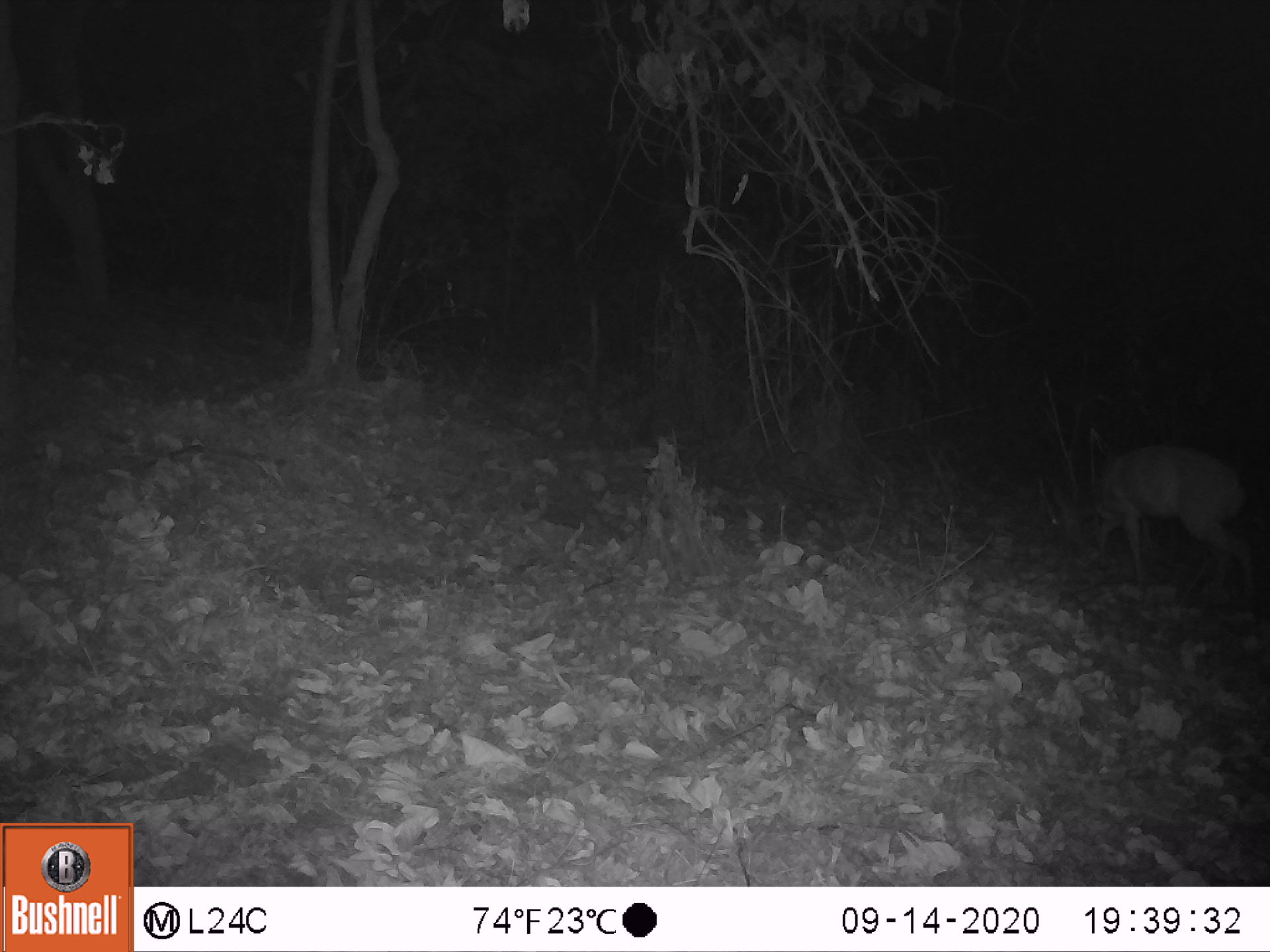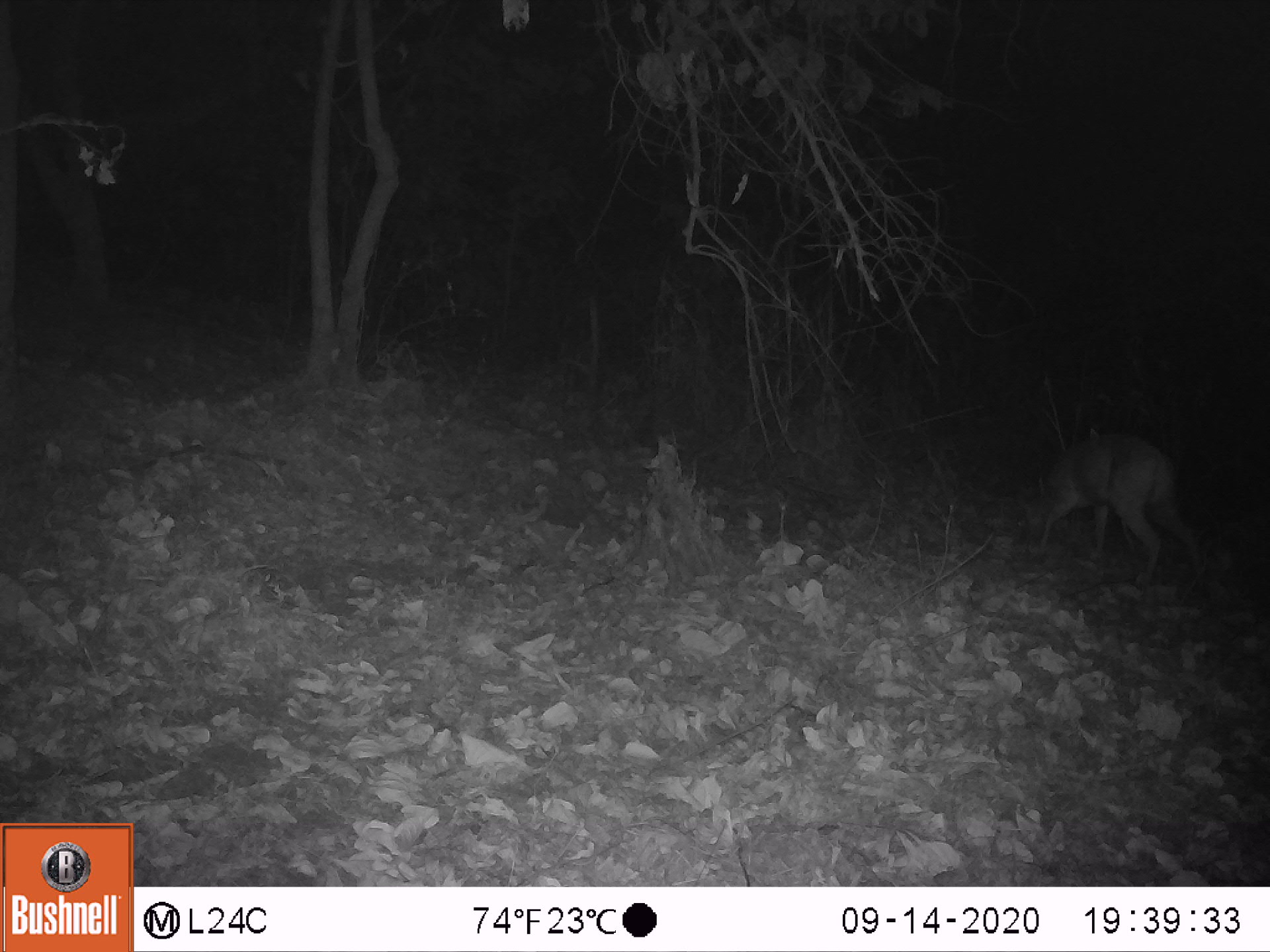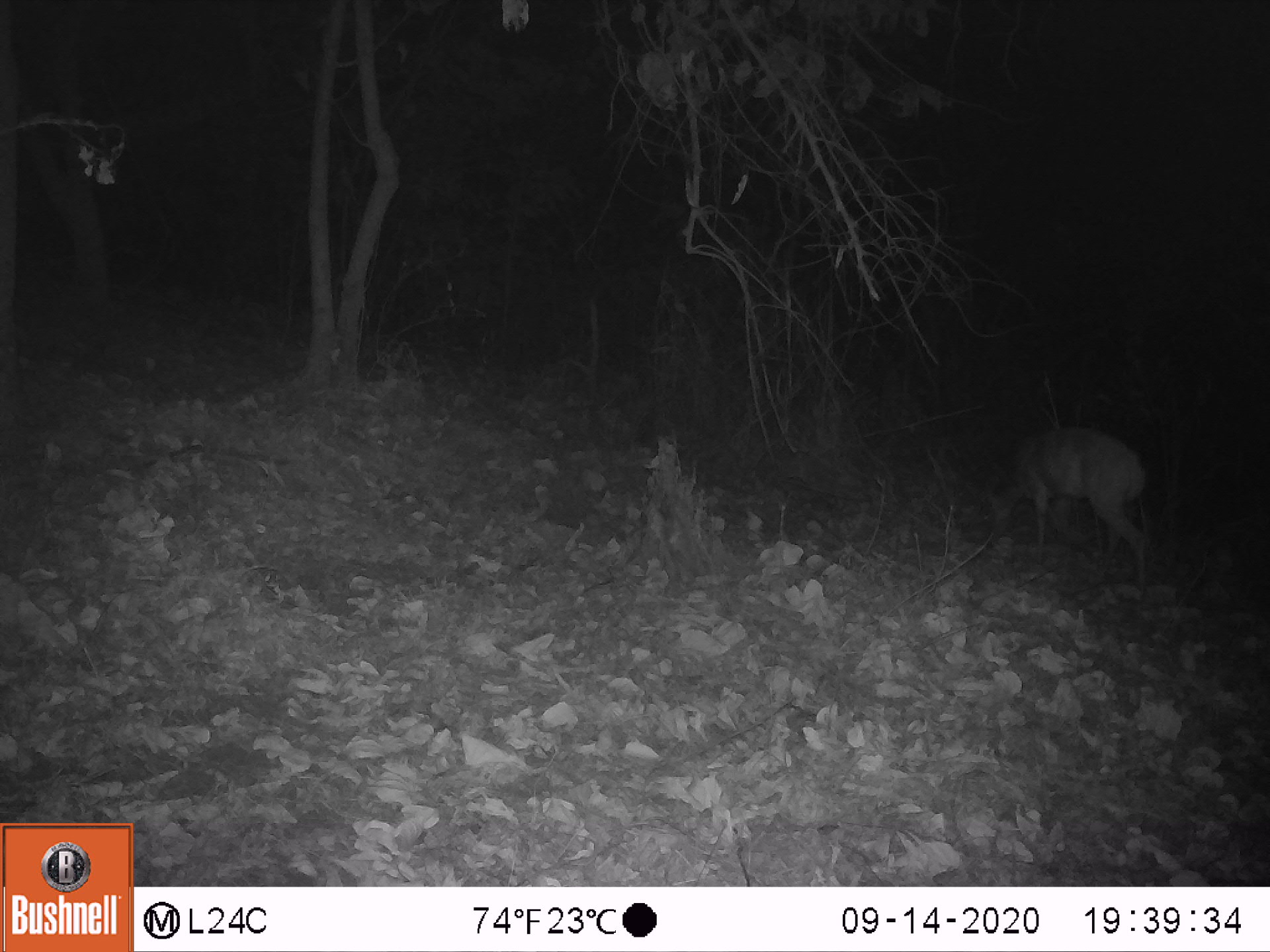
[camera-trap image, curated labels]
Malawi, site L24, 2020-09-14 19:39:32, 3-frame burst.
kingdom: Animalia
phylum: Chordata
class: Mammalia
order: Artiodactyla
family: Bovidae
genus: Tragelaphus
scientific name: Tragelaphus sylvaticus sylvaticus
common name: cape bushbuck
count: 1